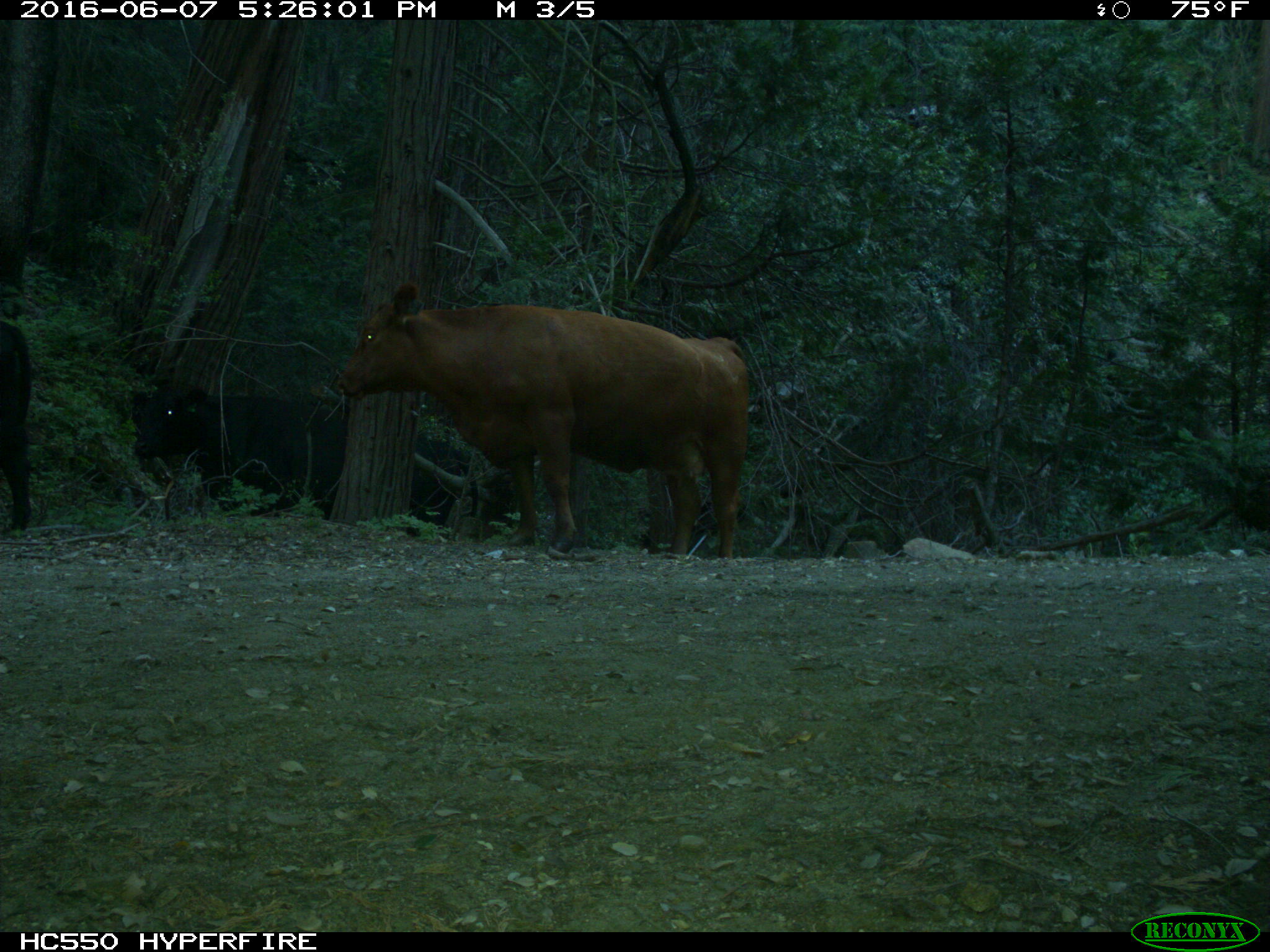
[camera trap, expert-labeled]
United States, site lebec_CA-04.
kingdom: Animalia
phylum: Chordata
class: Mammalia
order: Artiodactyla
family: Bovidae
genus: Bos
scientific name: Bos taurus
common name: domestic cow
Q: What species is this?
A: Bos taurus (domestic cow).